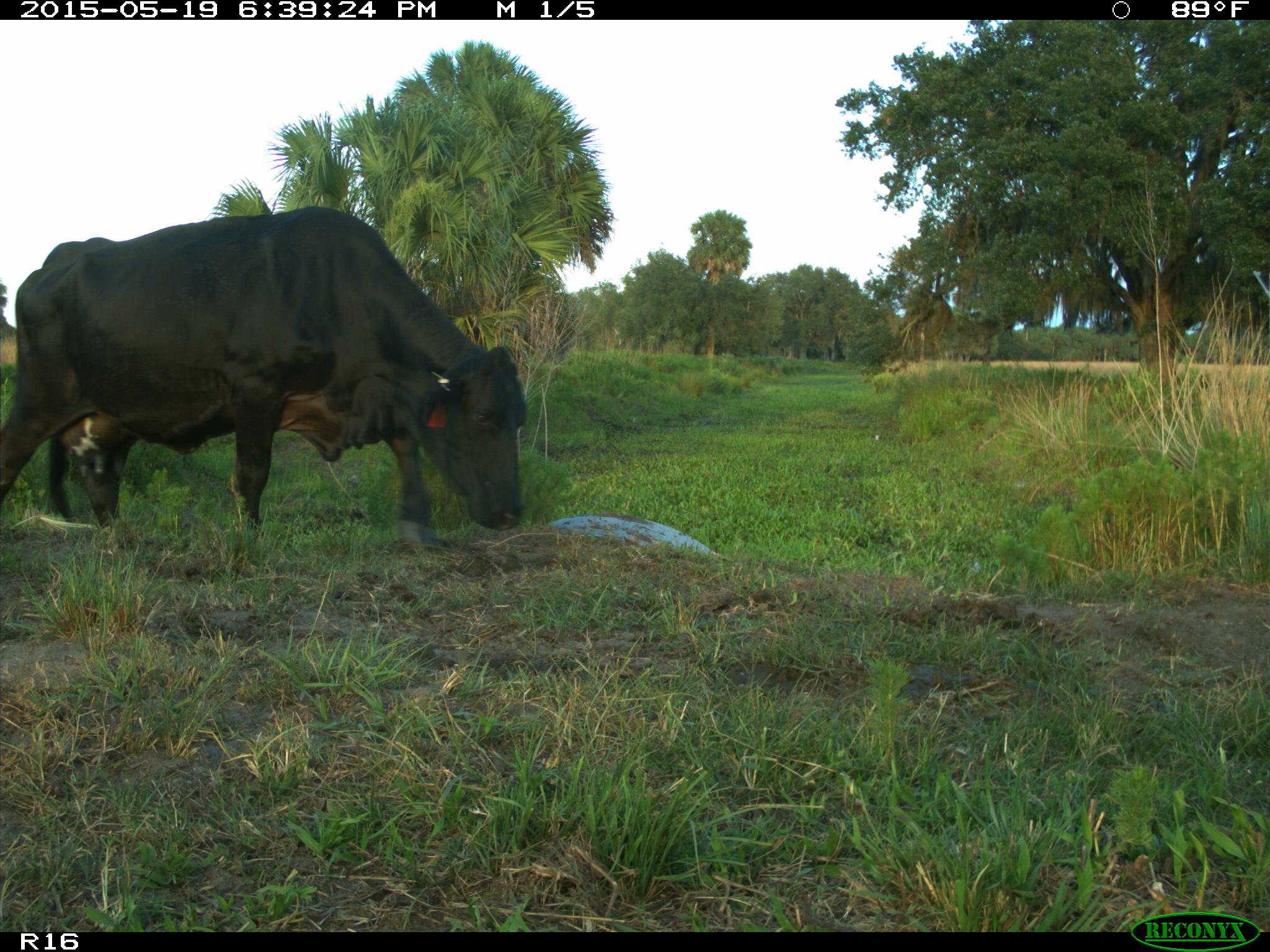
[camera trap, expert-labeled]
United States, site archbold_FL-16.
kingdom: Animalia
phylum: Chordata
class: Mammalia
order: Artiodactyla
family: Bovidae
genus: Bos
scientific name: Bos taurus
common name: domestic cow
Bos taurus (domestic cow).